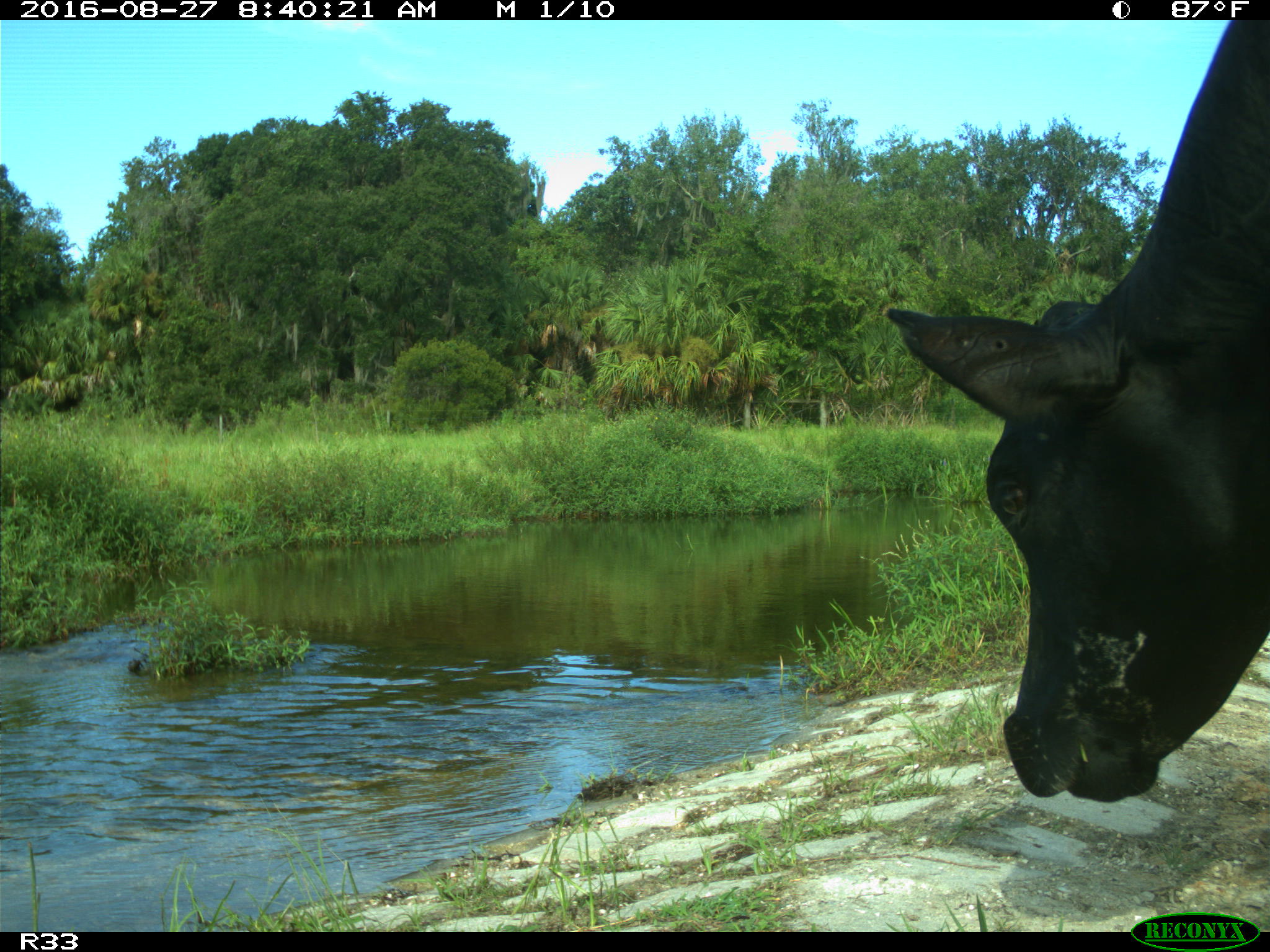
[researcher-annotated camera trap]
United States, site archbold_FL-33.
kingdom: Animalia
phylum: Chordata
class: Mammalia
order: Artiodactyla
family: Bovidae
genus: Bos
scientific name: Bos taurus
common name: domestic cow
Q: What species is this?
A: Bos taurus (domestic cow).